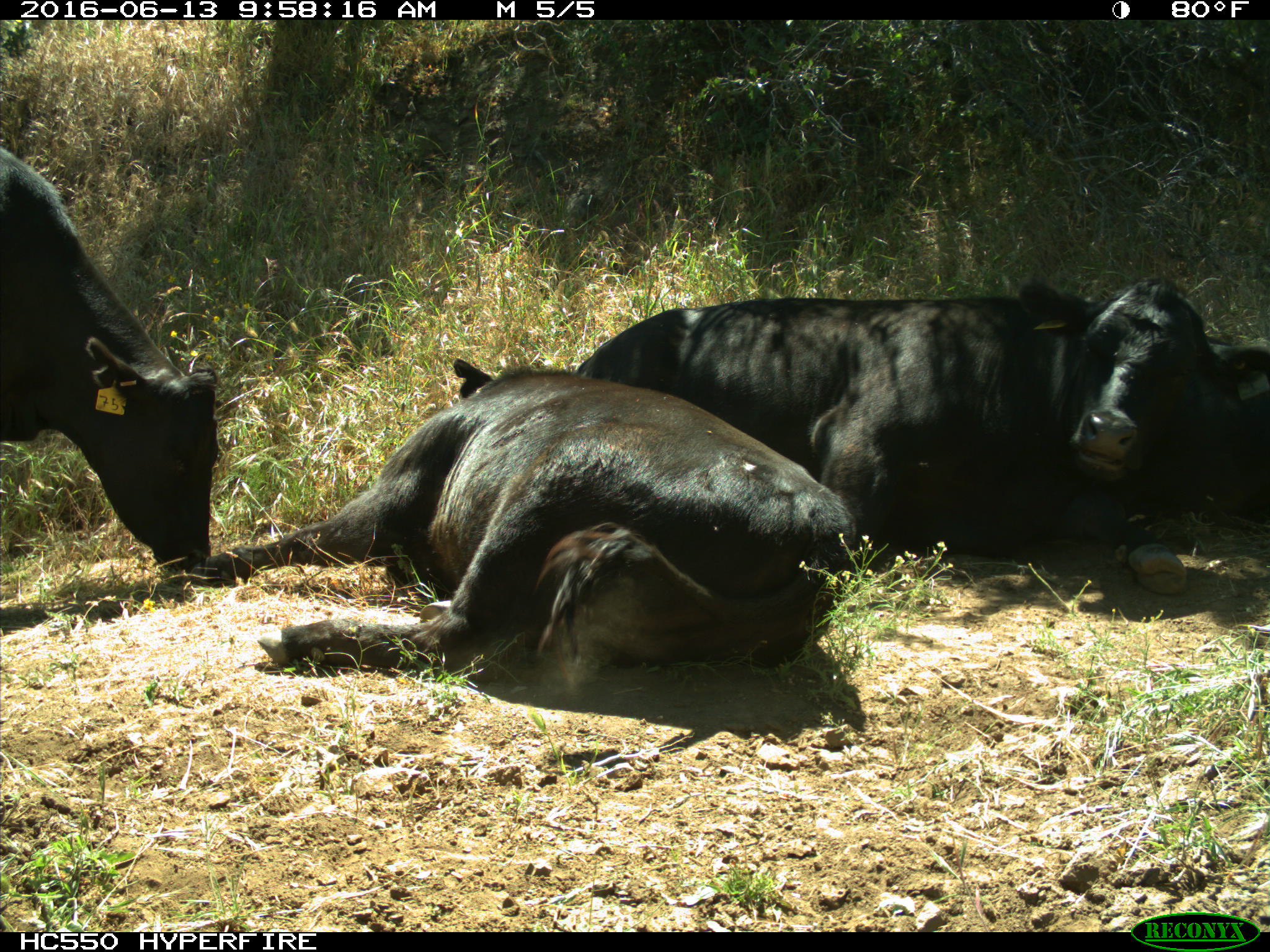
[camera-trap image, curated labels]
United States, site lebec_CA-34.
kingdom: Animalia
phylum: Chordata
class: Mammalia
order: Artiodactyla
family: Bovidae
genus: Bos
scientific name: Bos taurus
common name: domestic cow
Bos taurus (domestic cow).